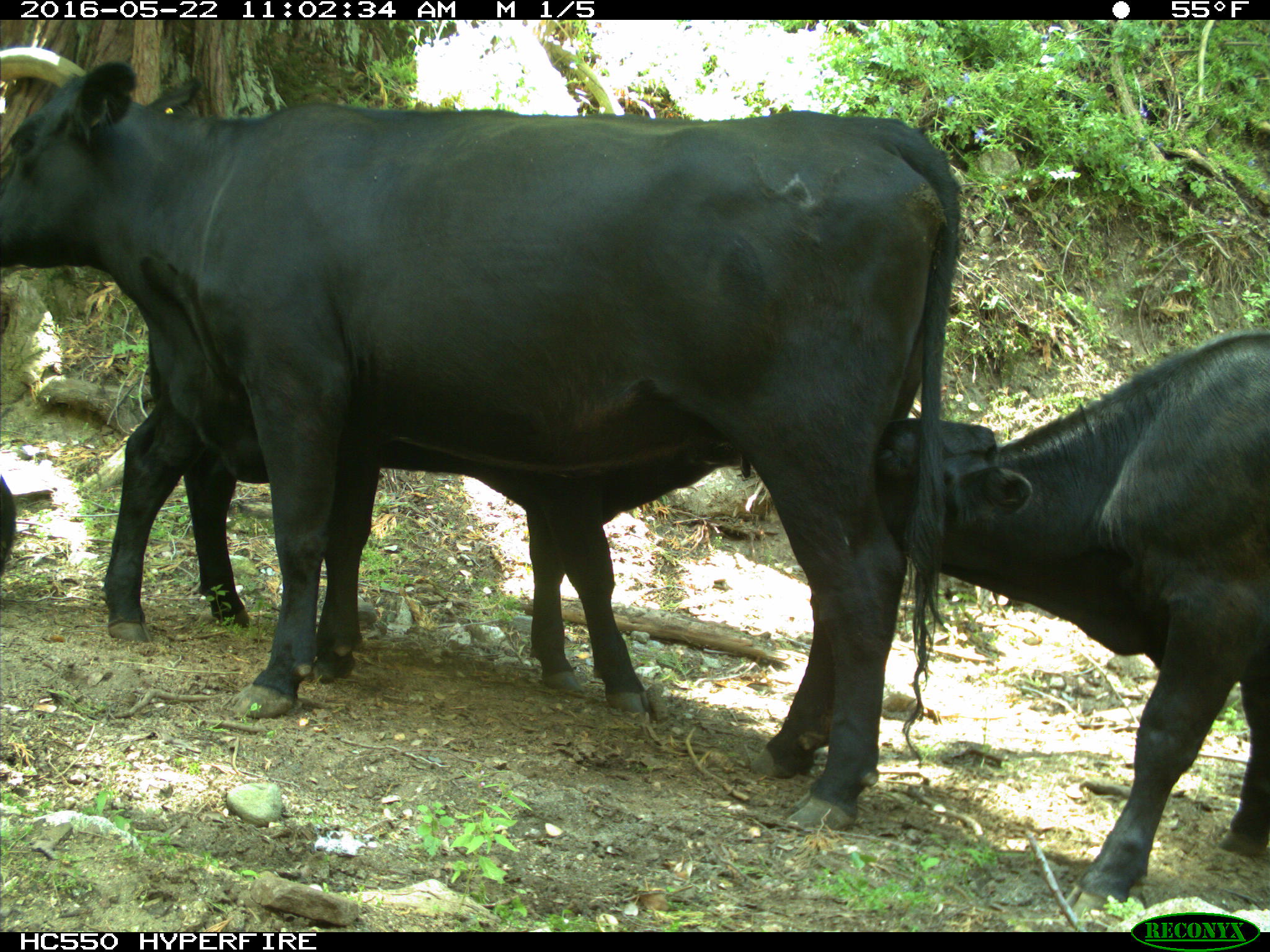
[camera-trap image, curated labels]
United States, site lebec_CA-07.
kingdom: Animalia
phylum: Chordata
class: Mammalia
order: Artiodactyla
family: Bovidae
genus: Bos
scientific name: Bos taurus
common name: domestic cow